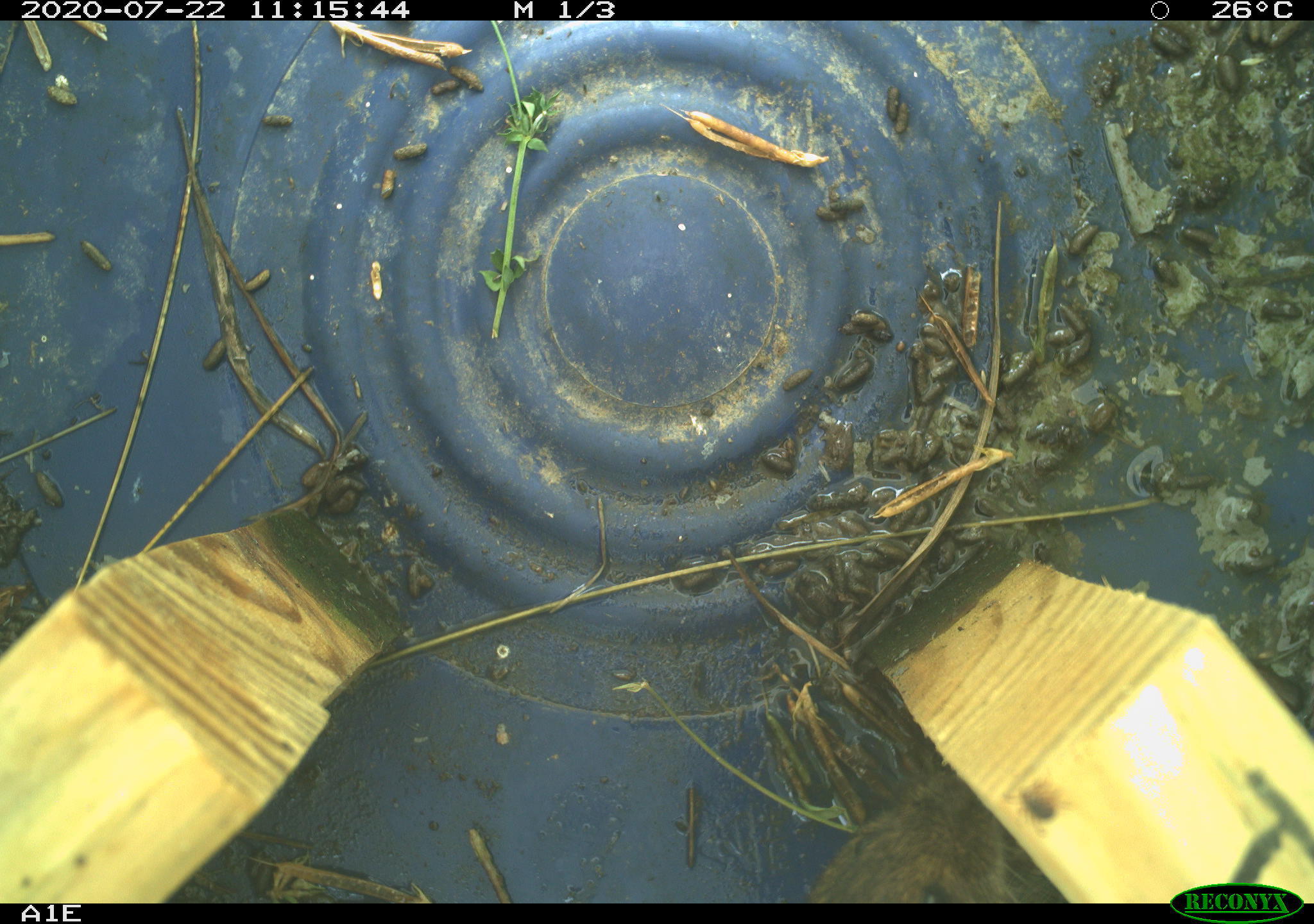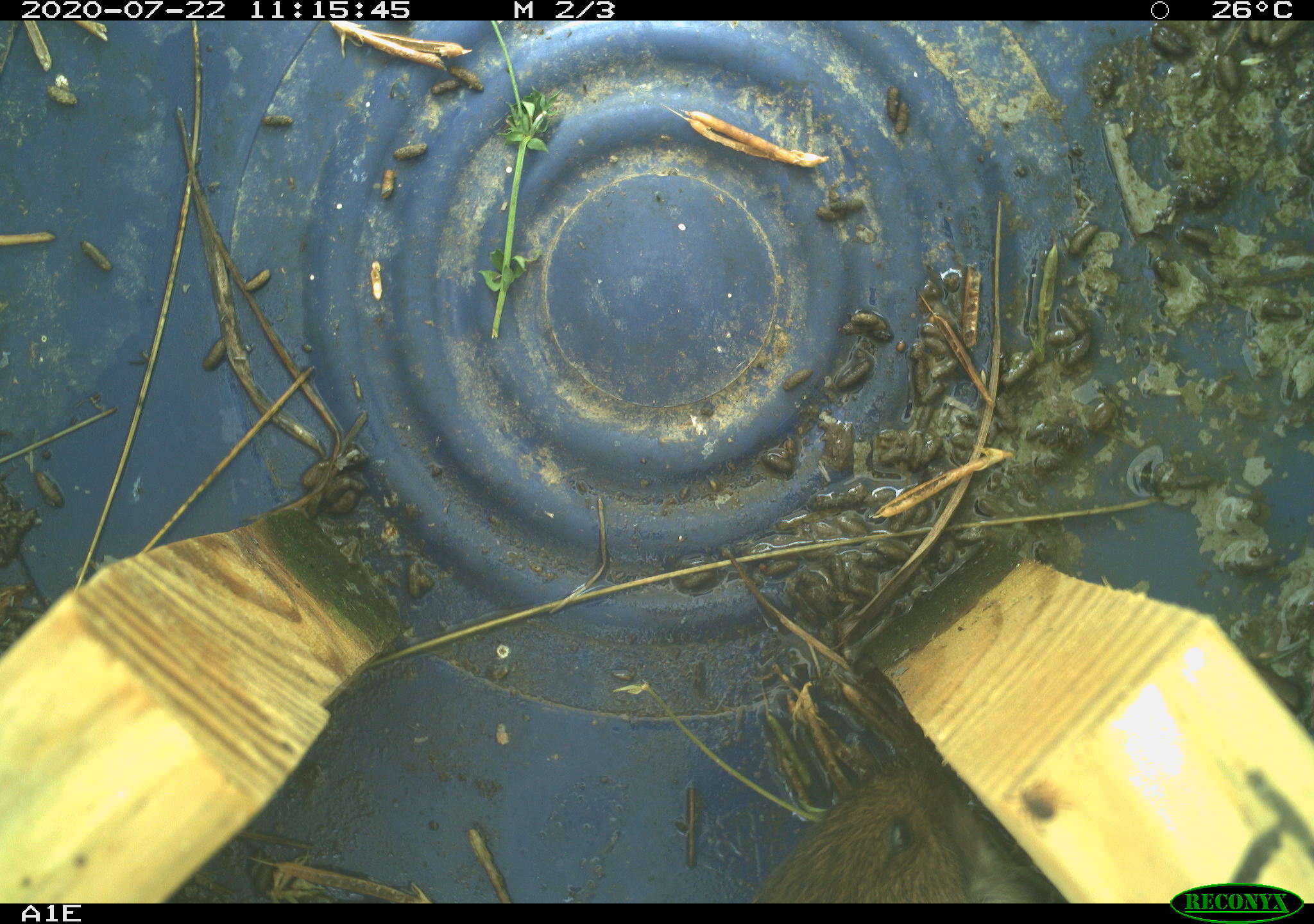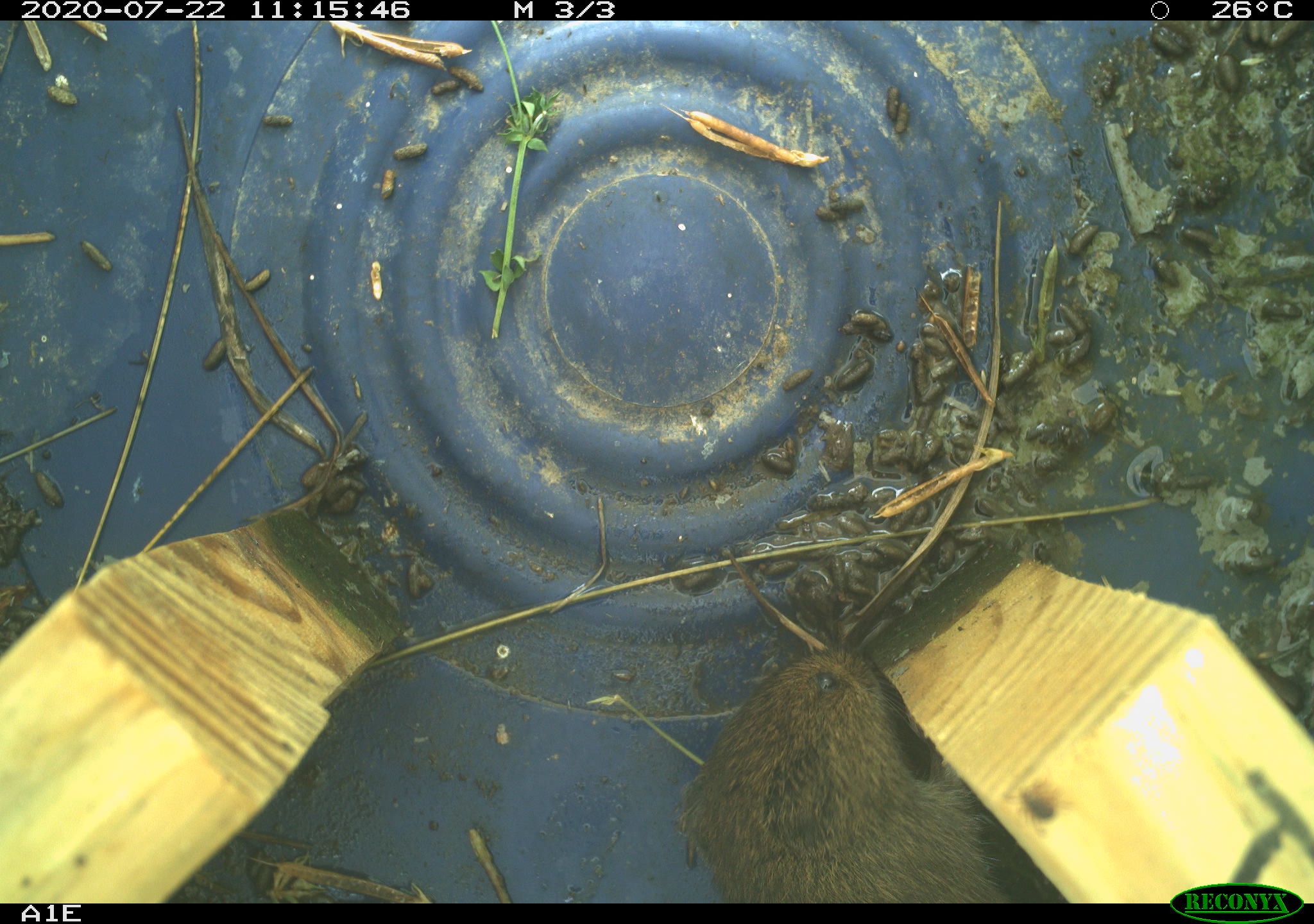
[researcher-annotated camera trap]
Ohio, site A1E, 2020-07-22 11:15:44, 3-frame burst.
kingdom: Animalia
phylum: Chordata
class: Mammalia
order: Rodentia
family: Cricetidae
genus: Microtus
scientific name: Microtus pennsylvanicus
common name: meadow vole